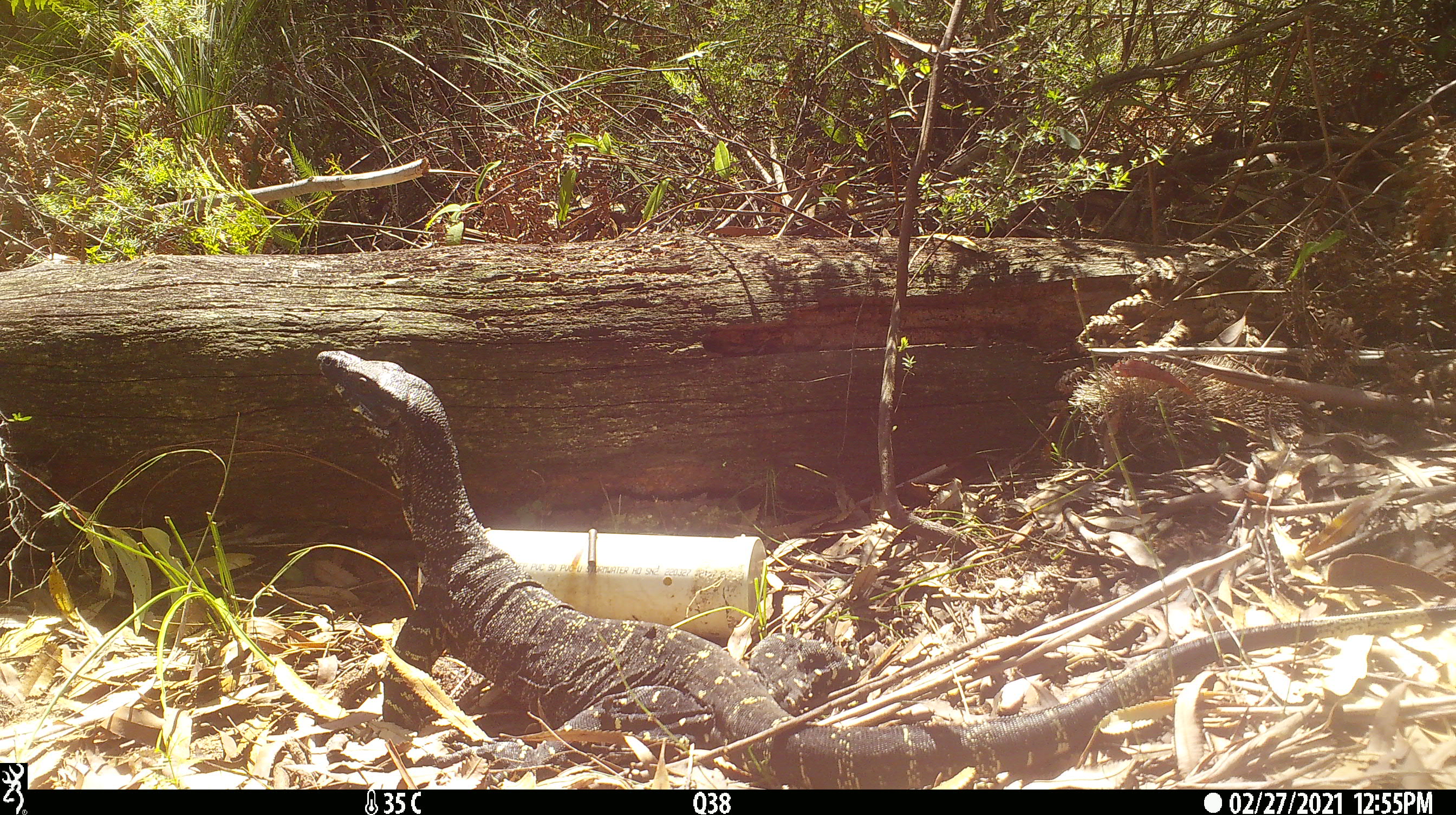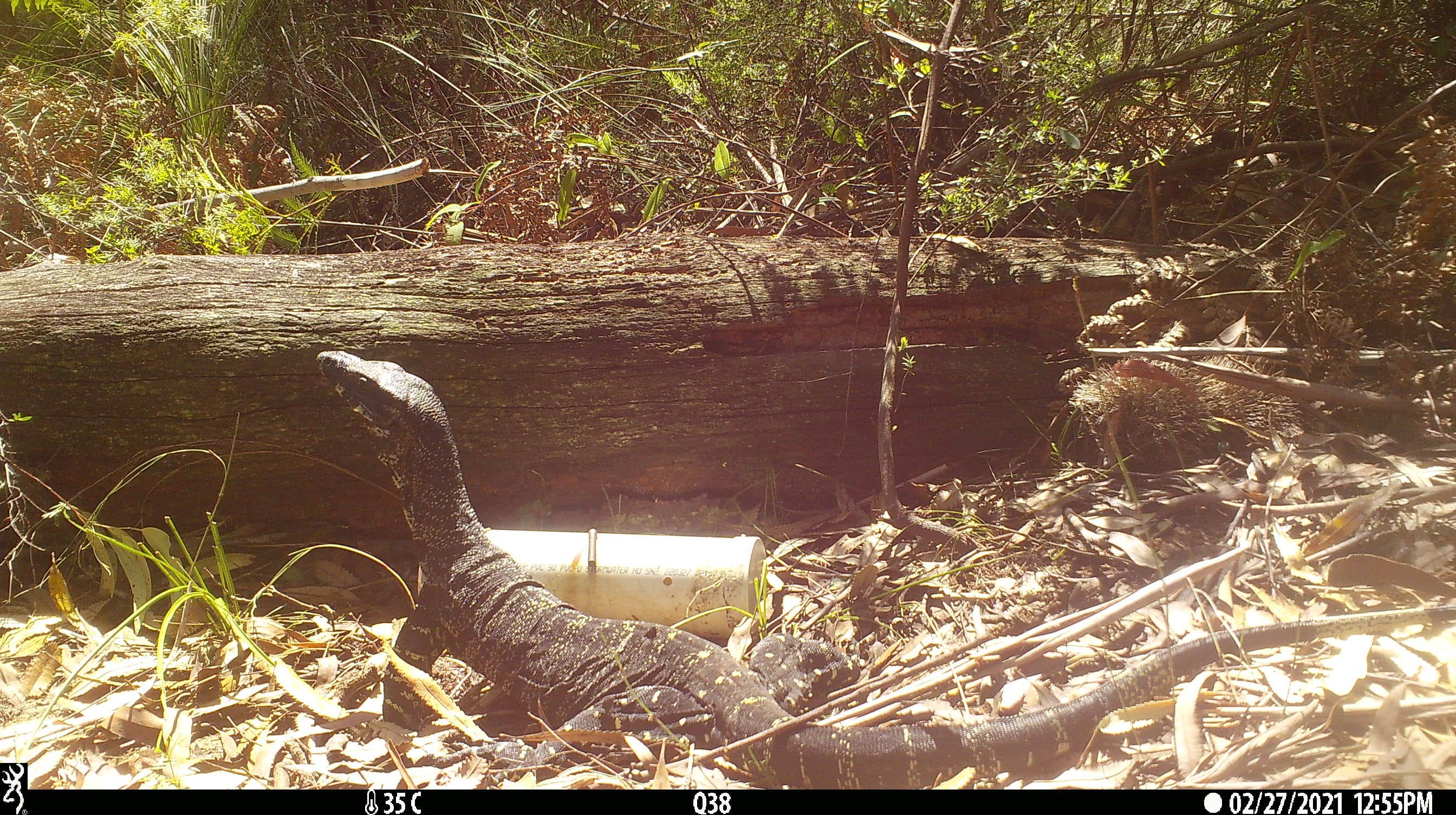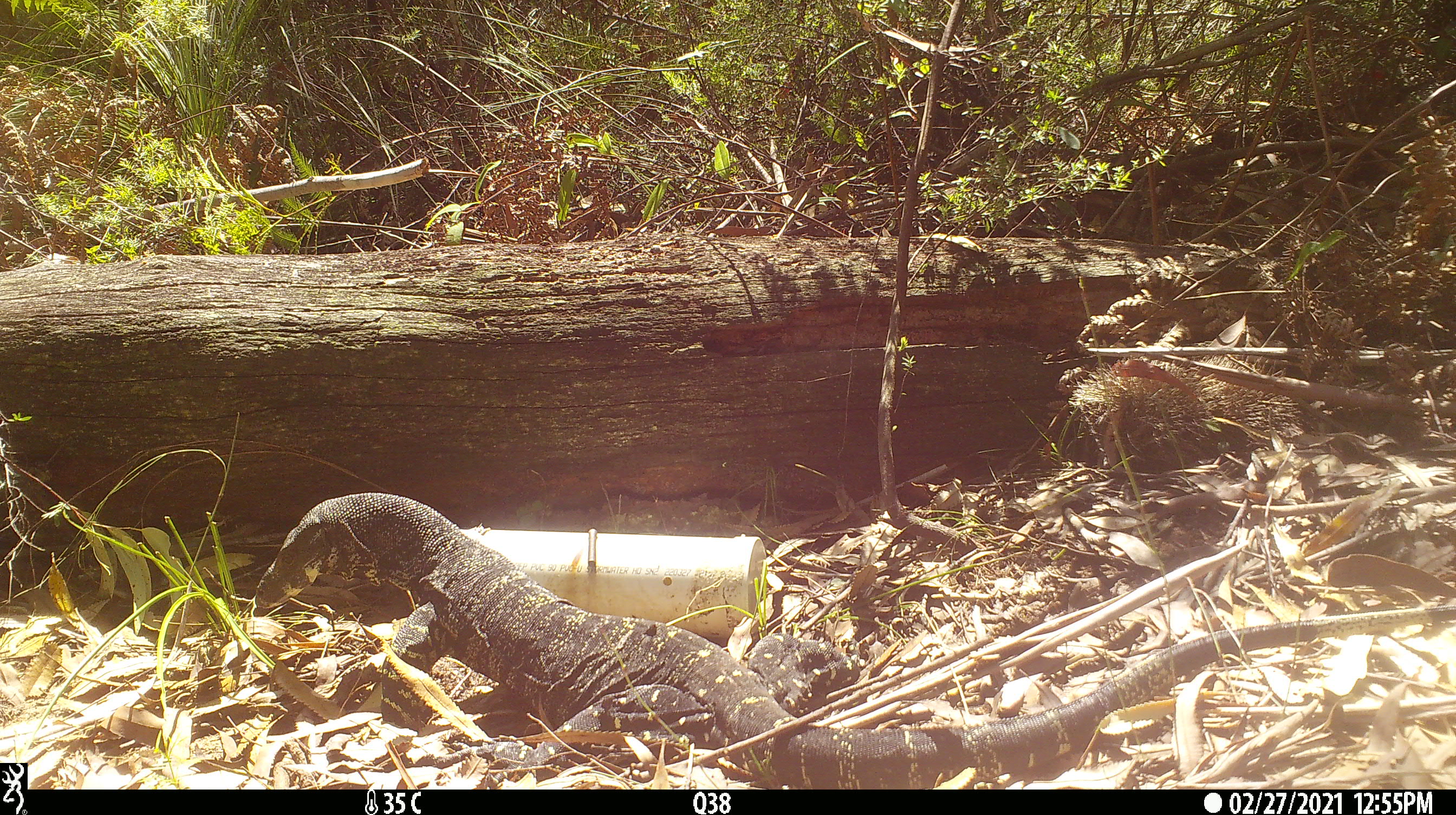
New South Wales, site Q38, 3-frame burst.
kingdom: Animalia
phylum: Chordata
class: Reptilia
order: Squamata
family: Varanidae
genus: Varanus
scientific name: Varanus varius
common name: lace monitor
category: goanna